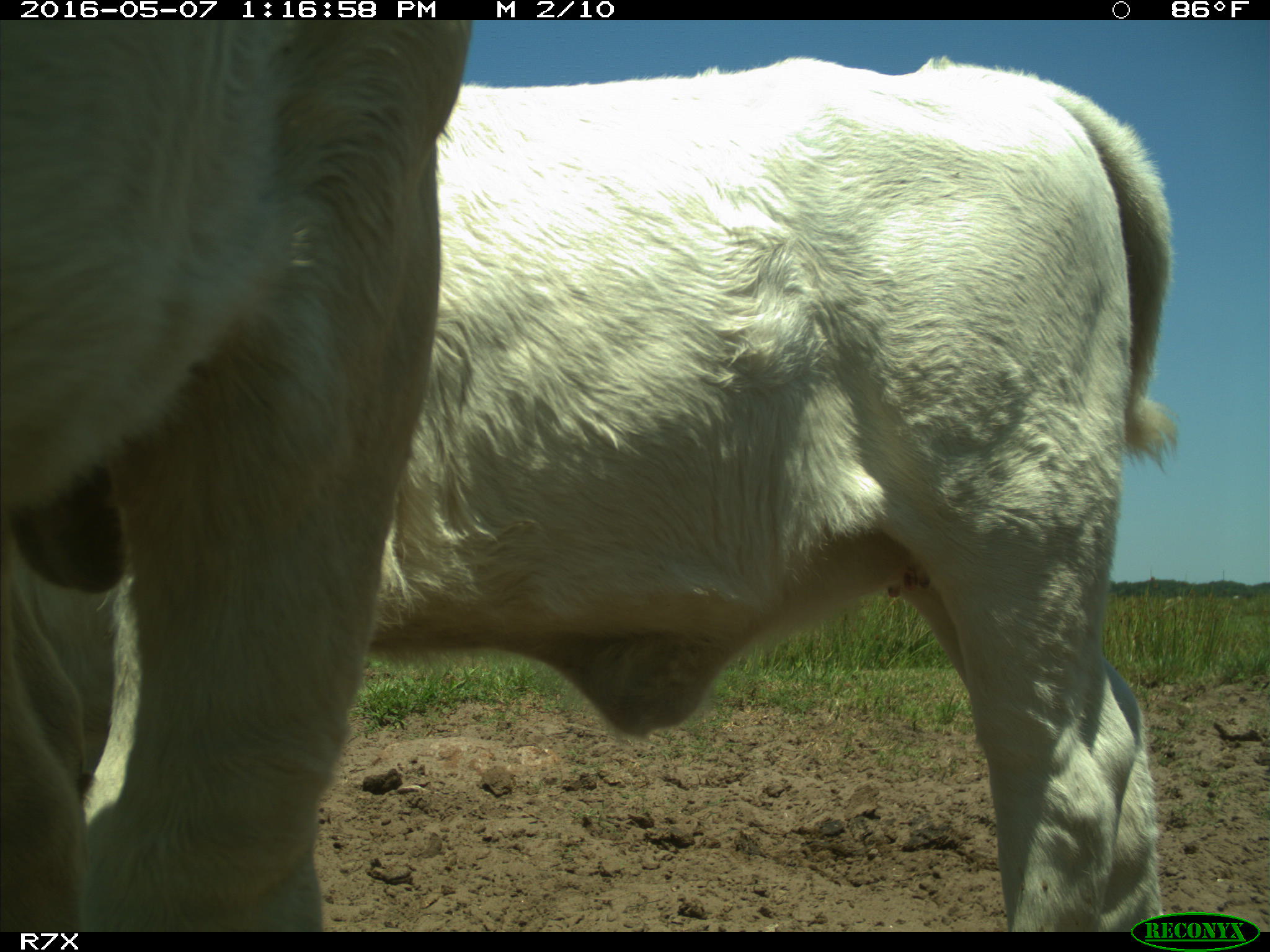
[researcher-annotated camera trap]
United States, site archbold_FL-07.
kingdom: Animalia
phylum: Chordata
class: Mammalia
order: Artiodactyla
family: Bovidae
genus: Bos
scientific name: Bos taurus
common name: domestic cow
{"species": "Bos taurus (domestic cow)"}